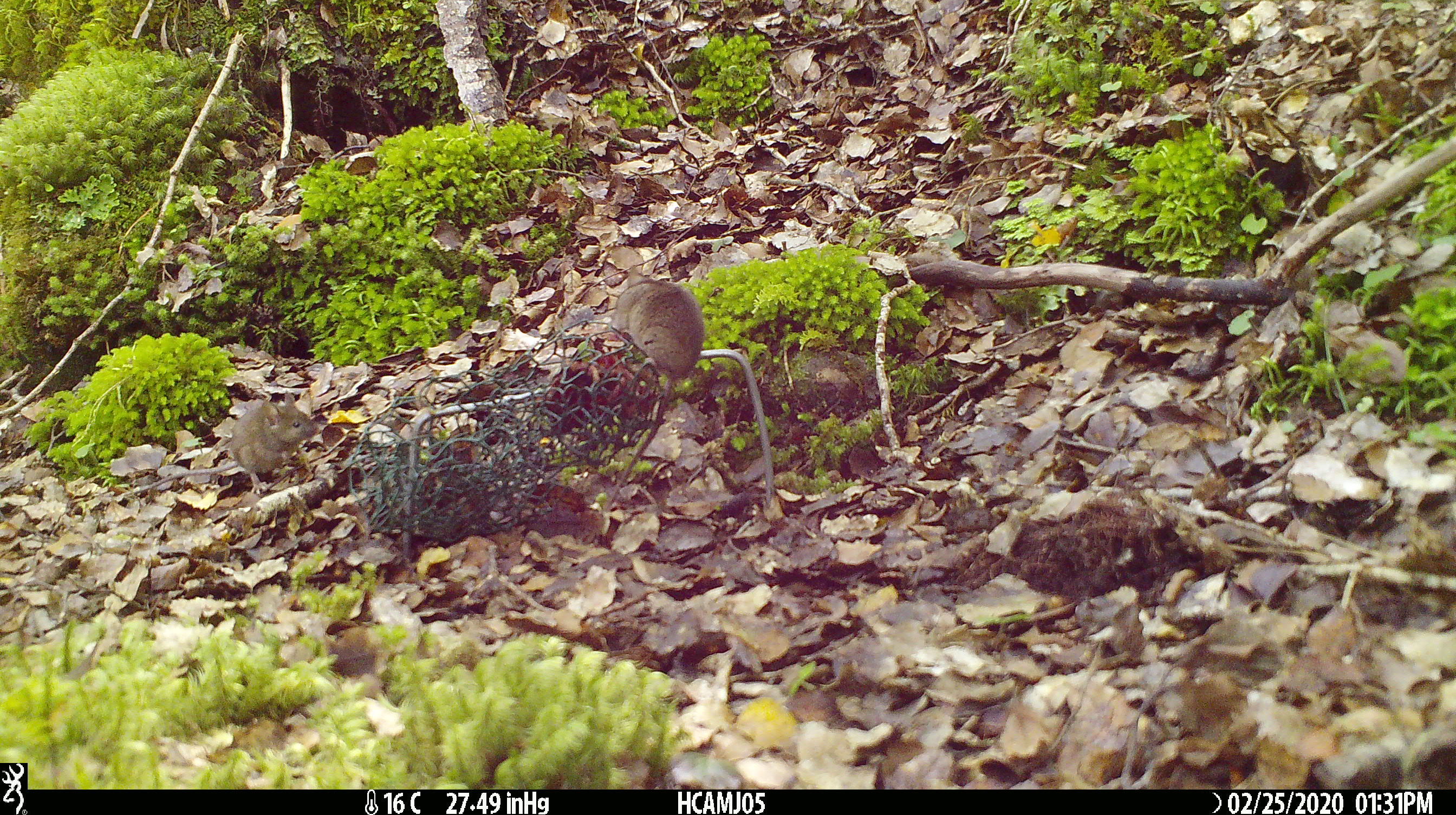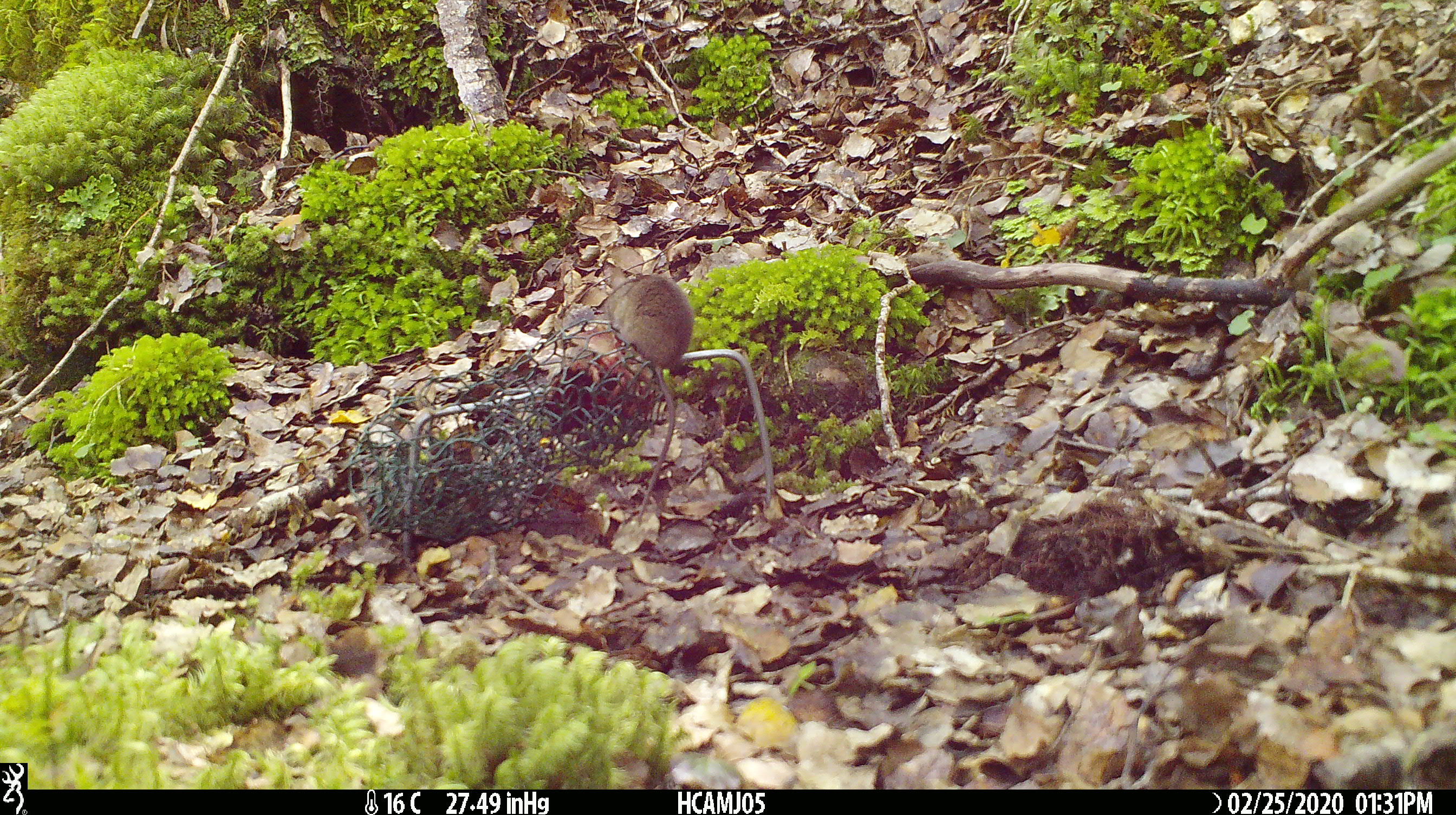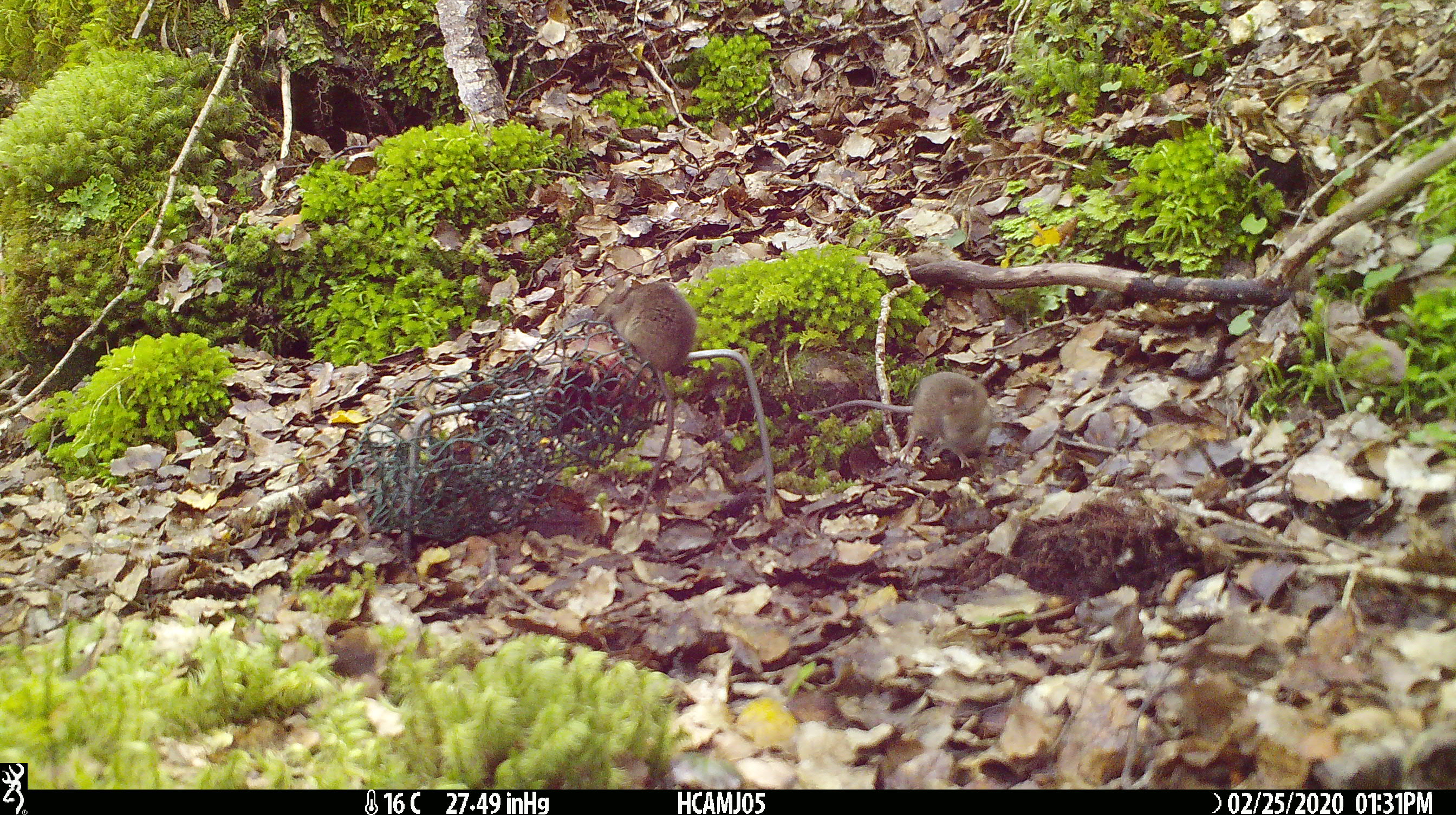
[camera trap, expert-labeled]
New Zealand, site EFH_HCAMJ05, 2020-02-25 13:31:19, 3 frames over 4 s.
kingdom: Animalia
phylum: Chordata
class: Mammalia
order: Rodentia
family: Muridae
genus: Mus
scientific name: Mus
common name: mouse